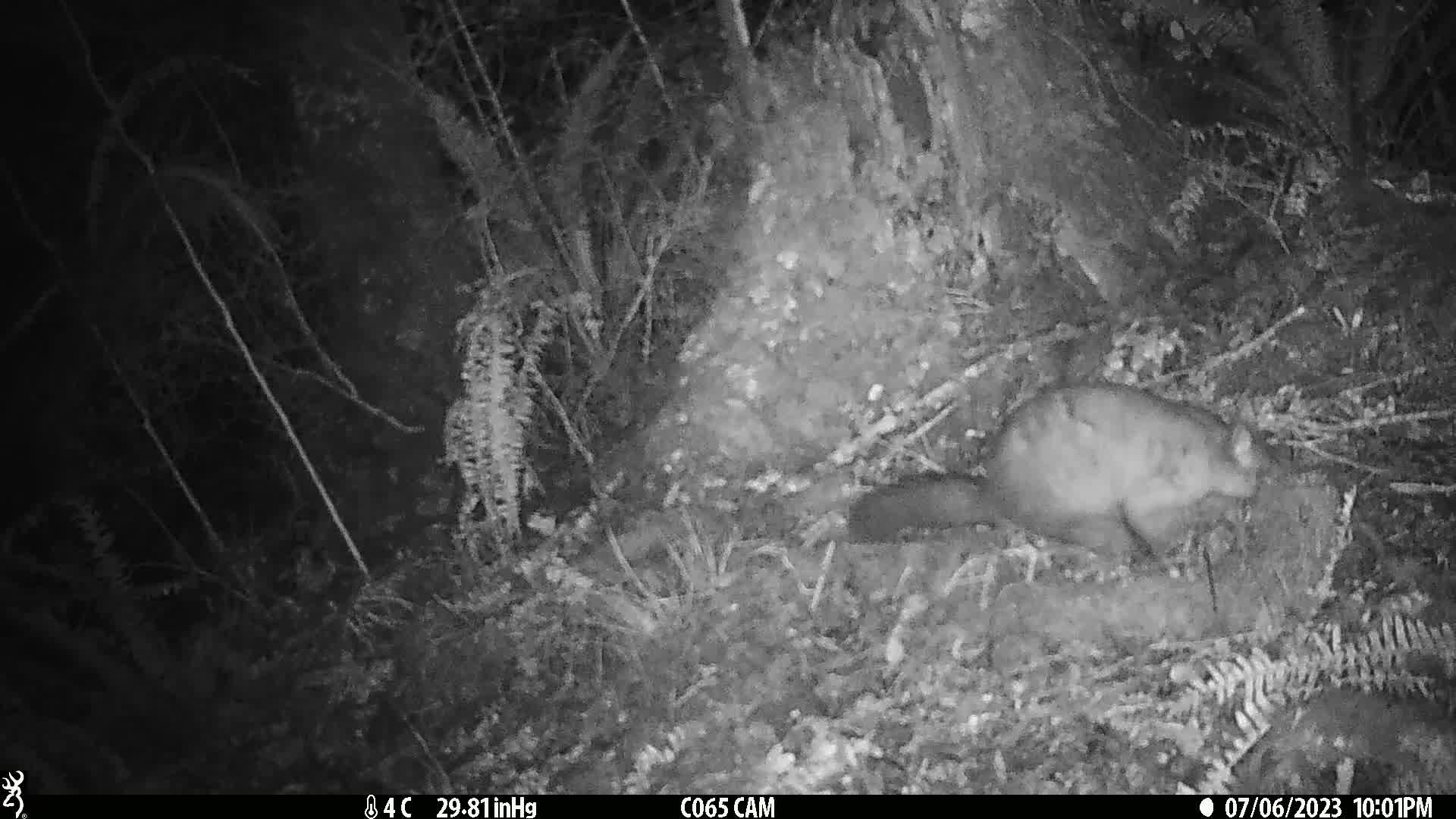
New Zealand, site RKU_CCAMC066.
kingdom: Animalia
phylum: Chordata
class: Mammalia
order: Diprotodontia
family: Phalangeridae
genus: Trichosurus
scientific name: Trichosurus vulpecula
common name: common brushtail possum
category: possum